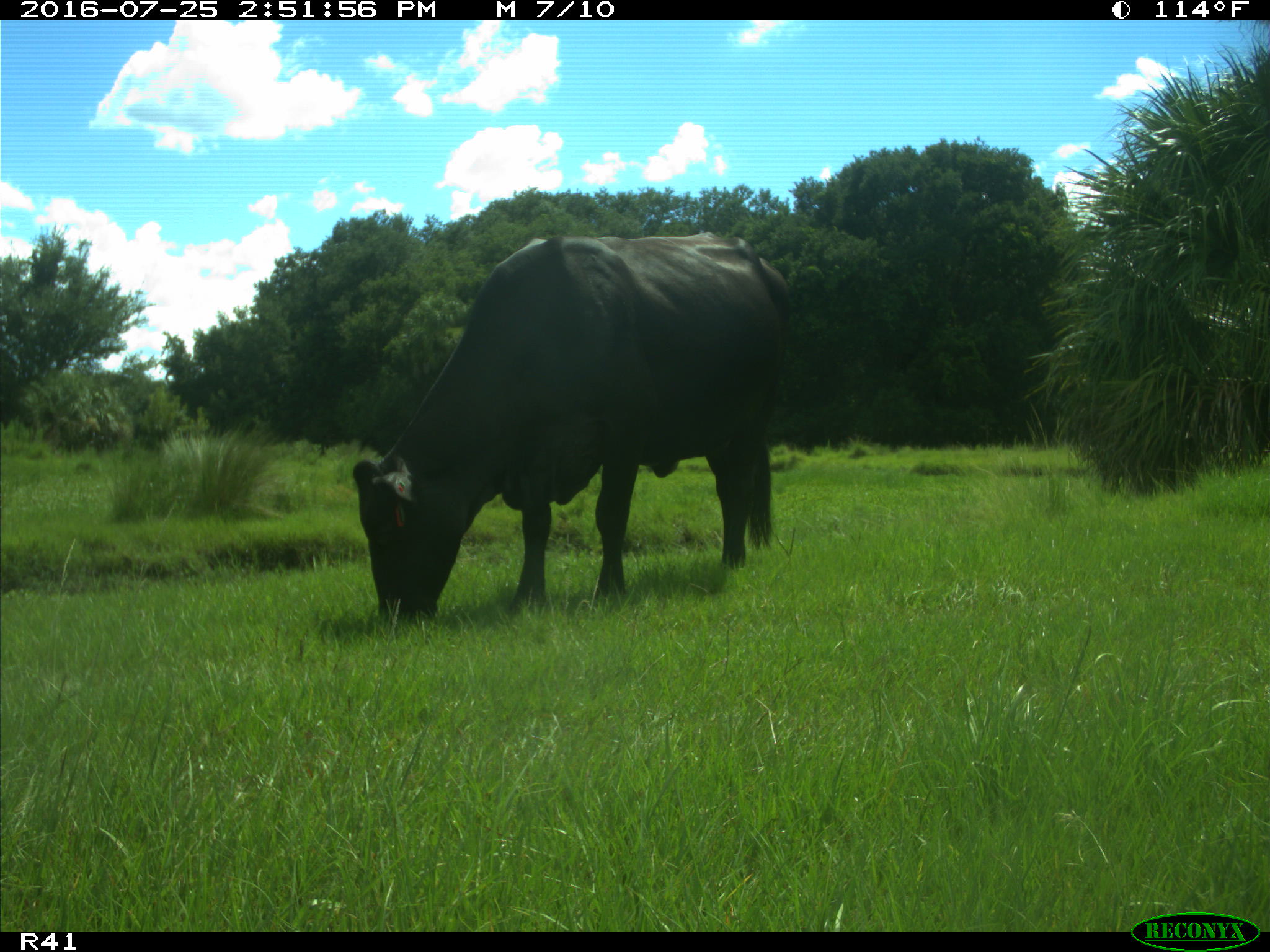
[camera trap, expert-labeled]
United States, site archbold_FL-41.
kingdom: Animalia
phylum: Chordata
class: Mammalia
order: Artiodactyla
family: Bovidae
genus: Bos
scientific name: Bos taurus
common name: domestic cow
Bos taurus (domestic cow).